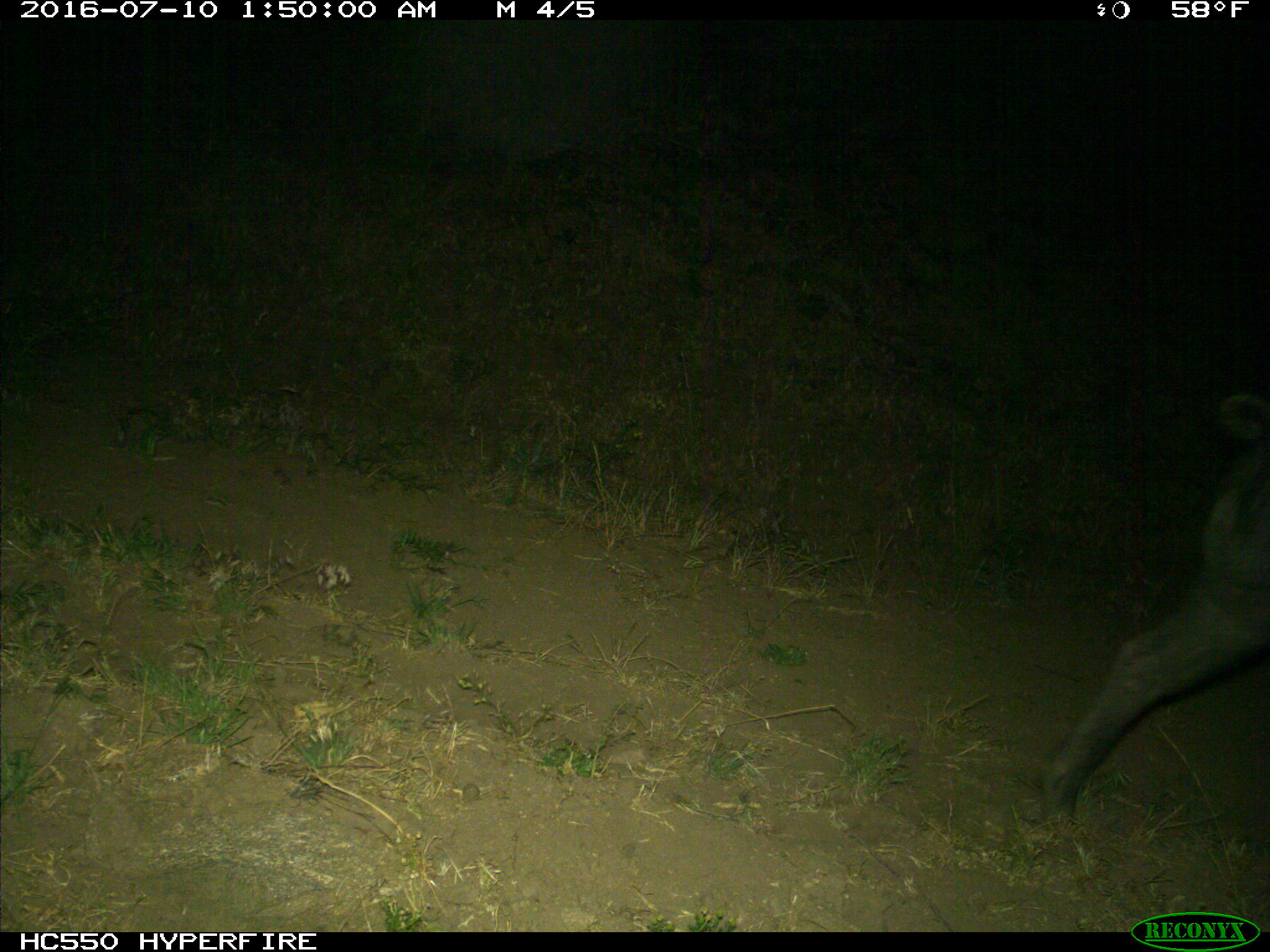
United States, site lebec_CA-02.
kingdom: Animalia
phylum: Chordata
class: Mammalia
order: Artiodactyla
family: Suidae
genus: Sus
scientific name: Sus scrofa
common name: wild boar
Sus scrofa (wild boar).